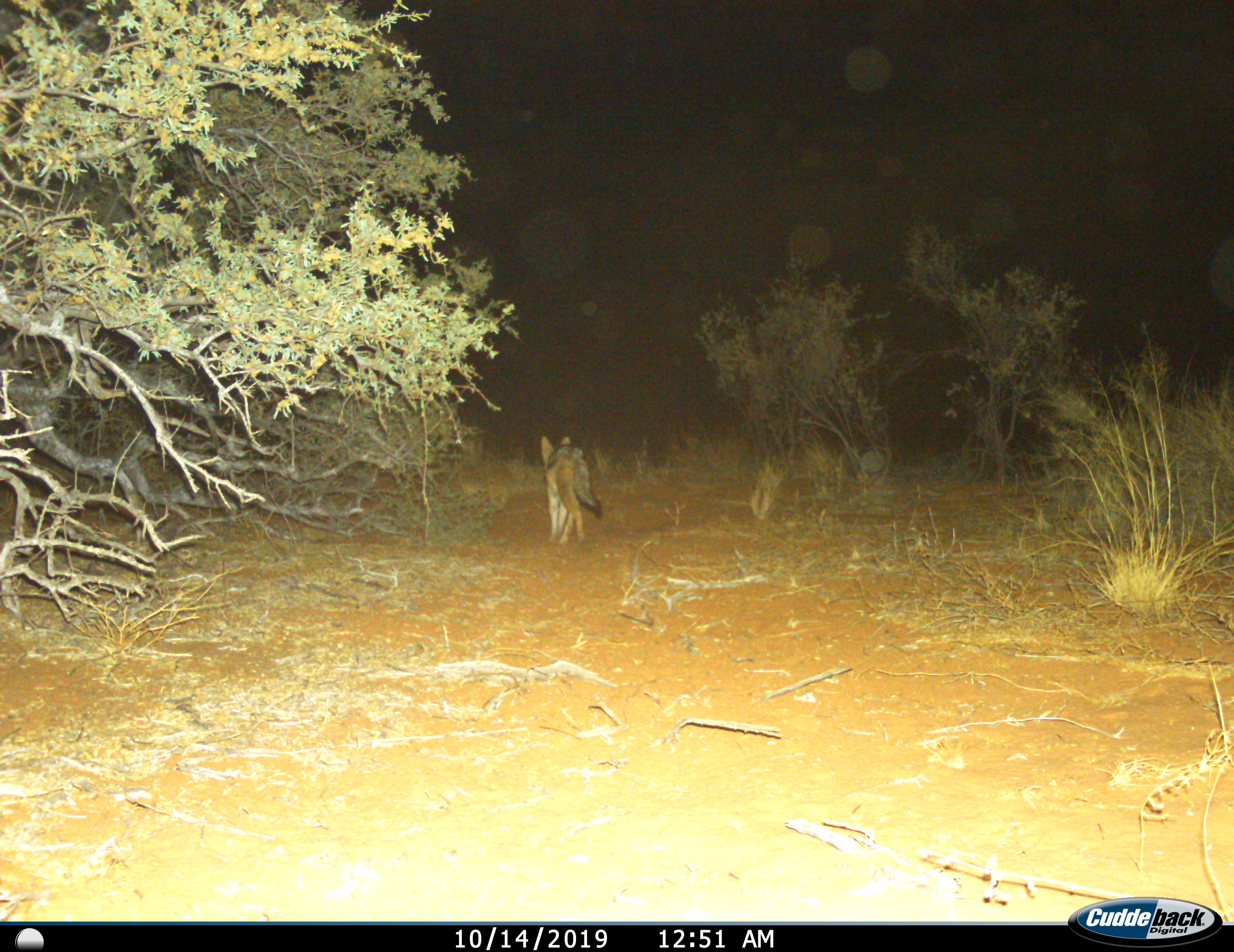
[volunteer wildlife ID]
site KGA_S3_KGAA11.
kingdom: Animalia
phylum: Chordata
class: Mammalia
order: Carnivora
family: Canidae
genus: Lupulella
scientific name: Lupulella mesomelas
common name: black-backed jackal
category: jackalblackbacked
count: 1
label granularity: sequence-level